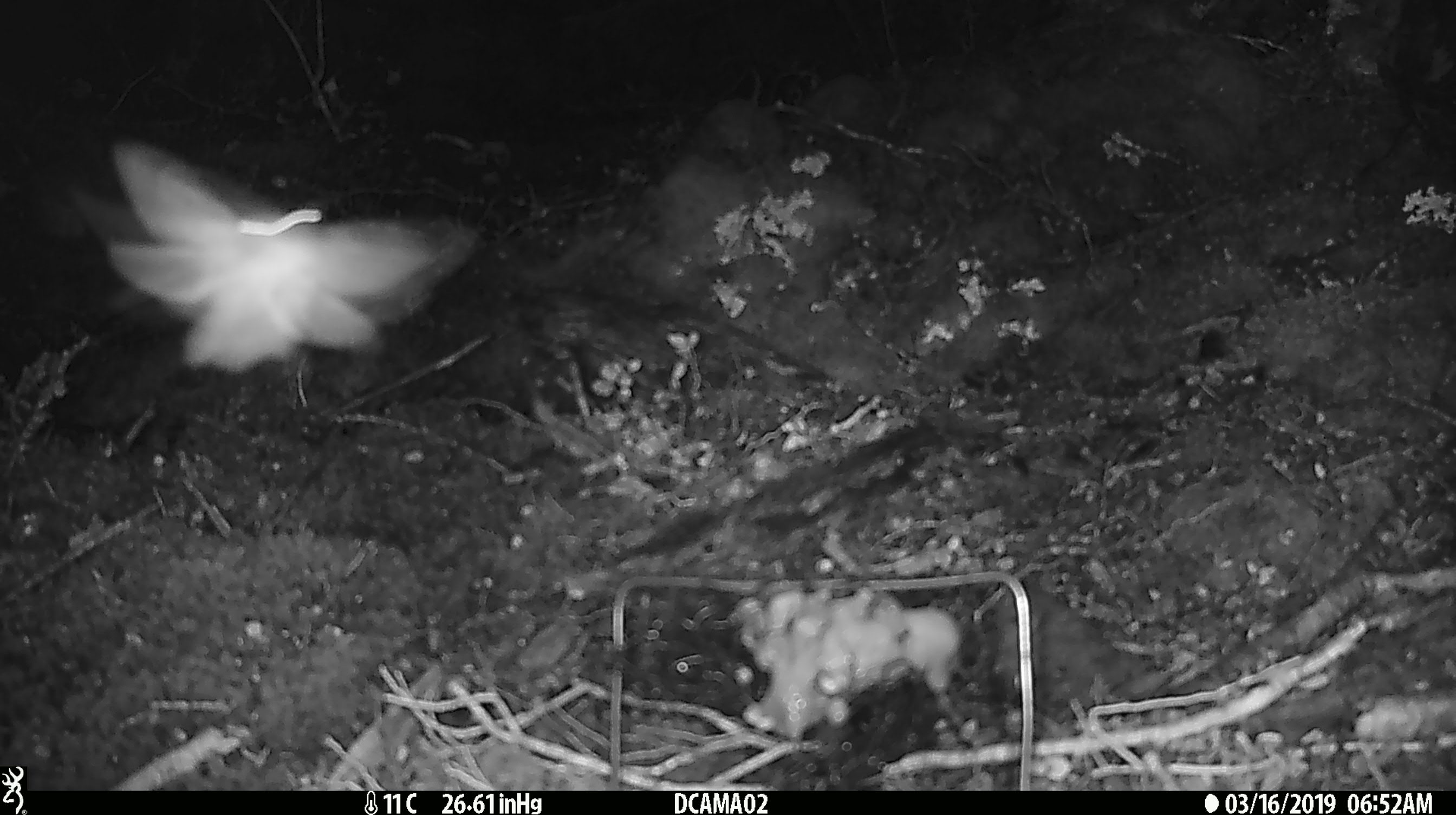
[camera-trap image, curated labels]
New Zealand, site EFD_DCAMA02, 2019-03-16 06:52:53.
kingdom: Animalia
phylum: Arthropoda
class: Insecta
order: Lepidoptera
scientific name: Lepidoptera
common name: moth